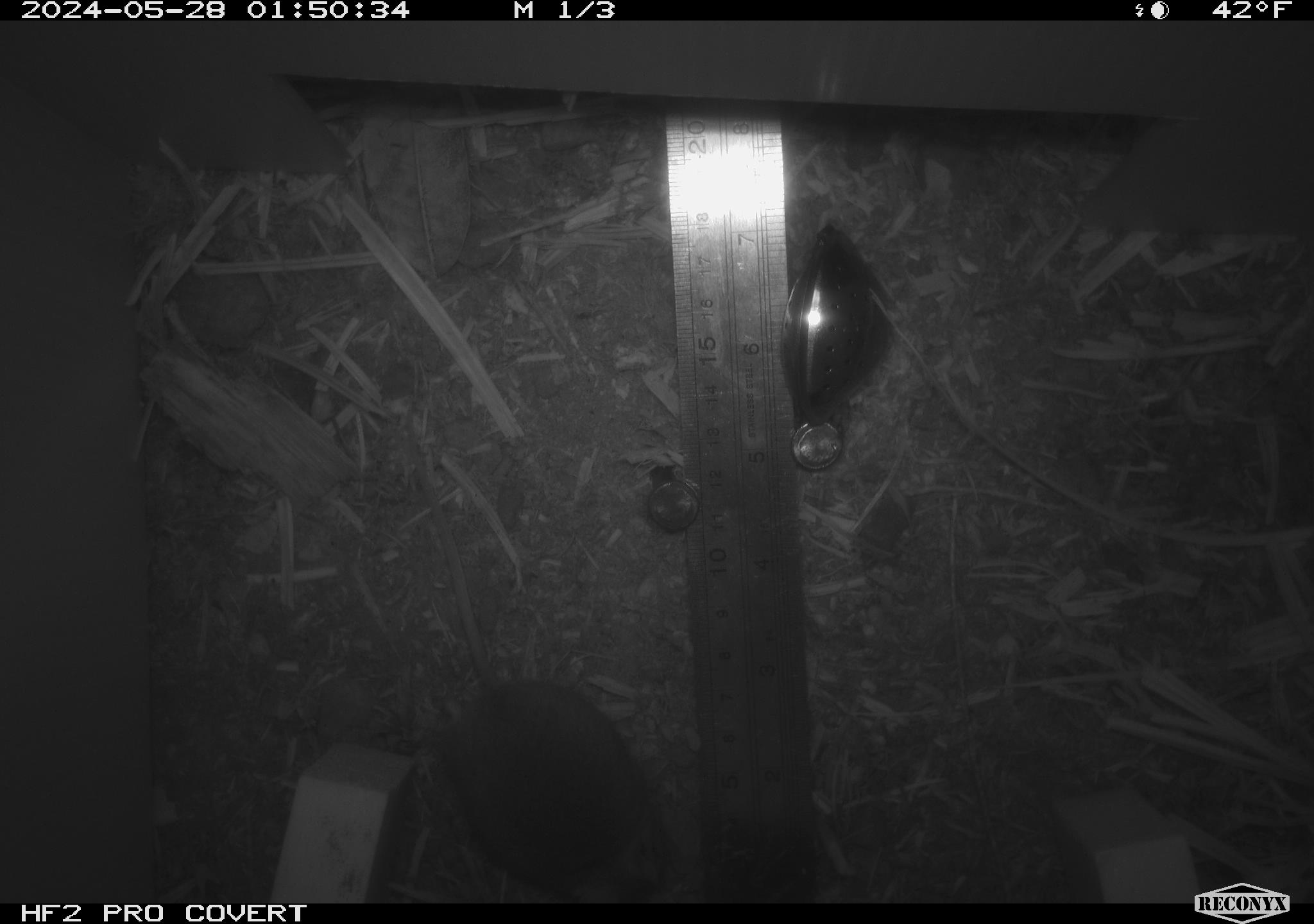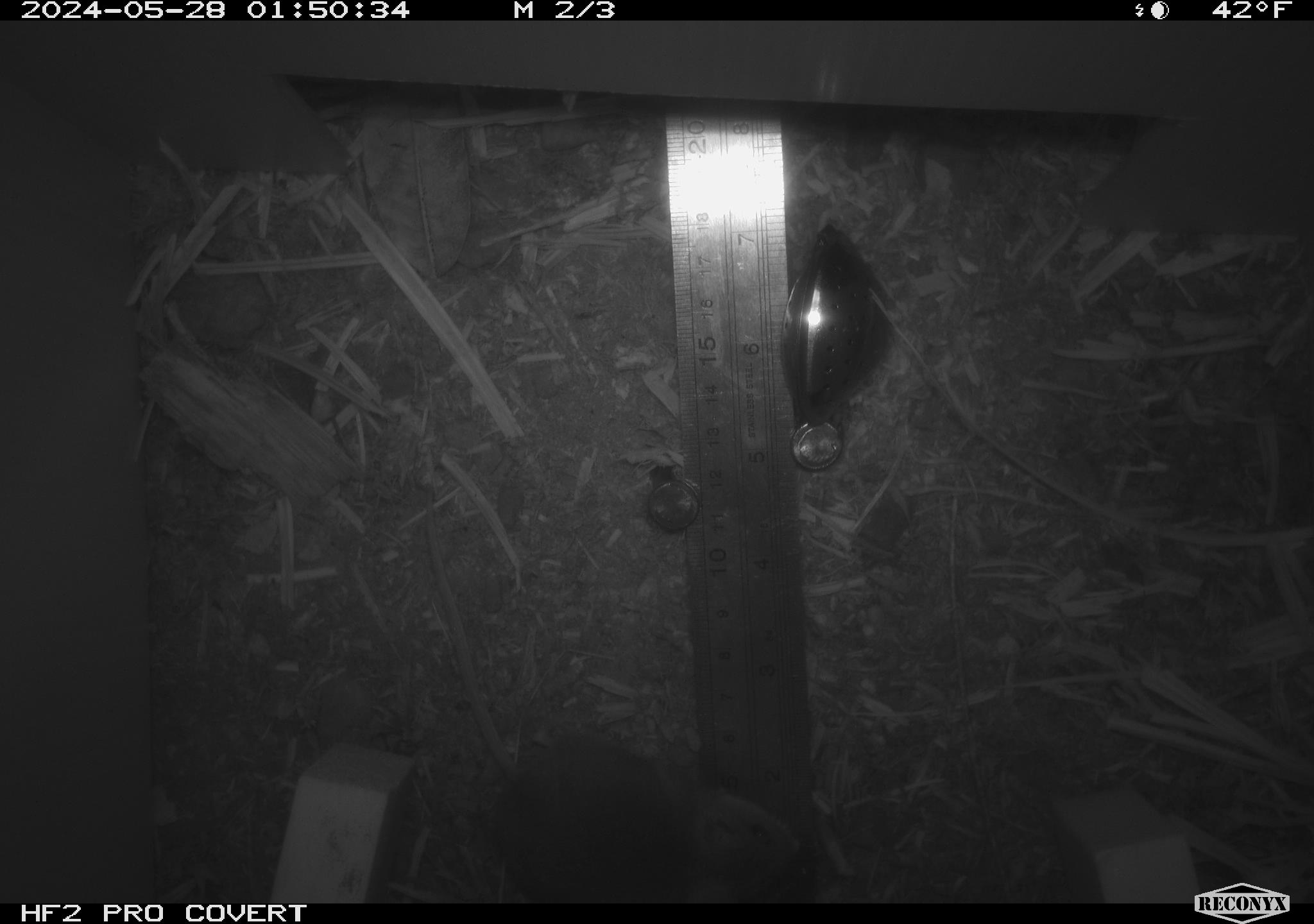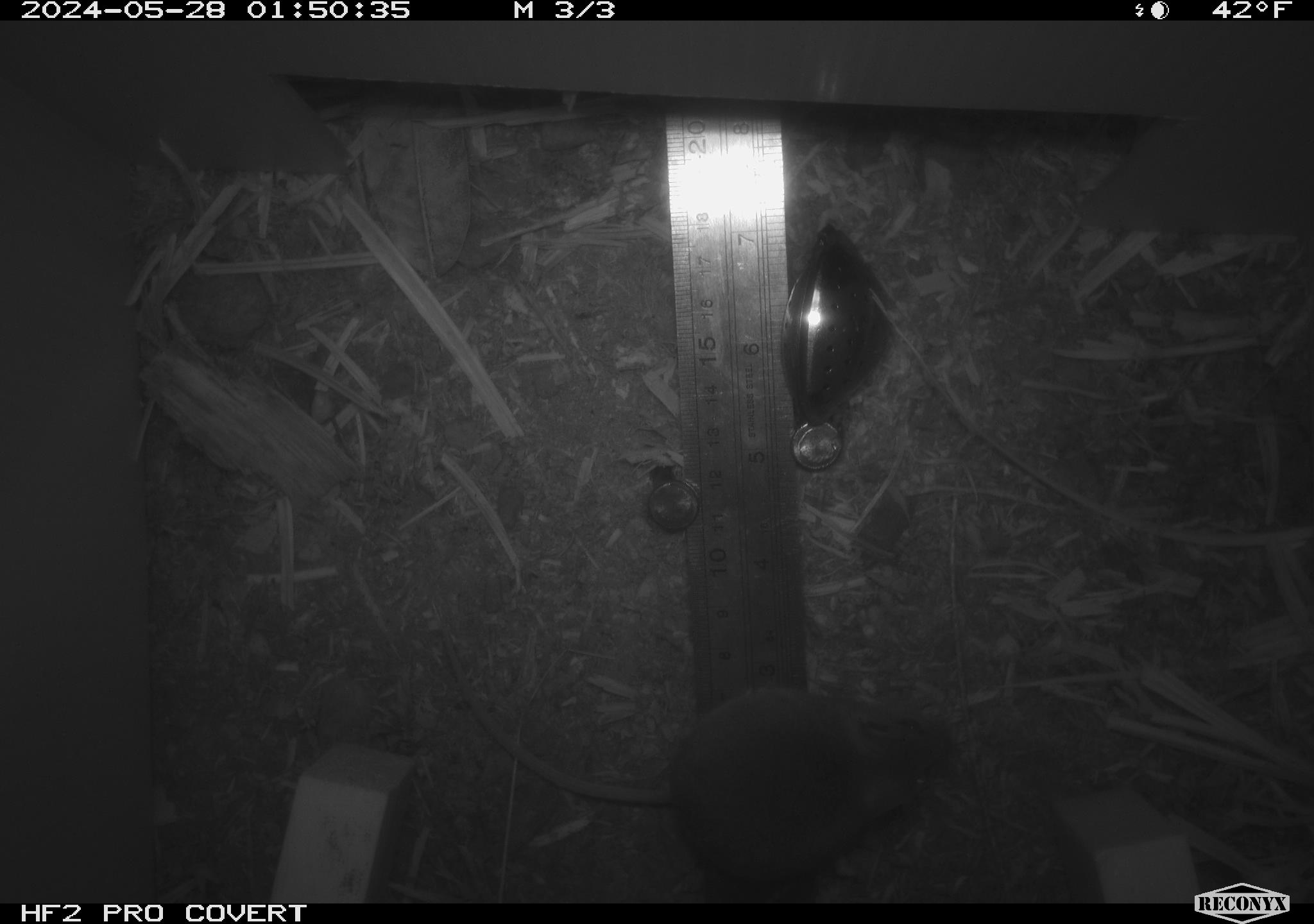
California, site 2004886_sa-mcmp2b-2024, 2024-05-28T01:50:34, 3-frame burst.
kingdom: Animalia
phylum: Chordata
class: Mammalia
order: Rodentia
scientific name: Rodentia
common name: mouse species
Mouse species (Rodentia).